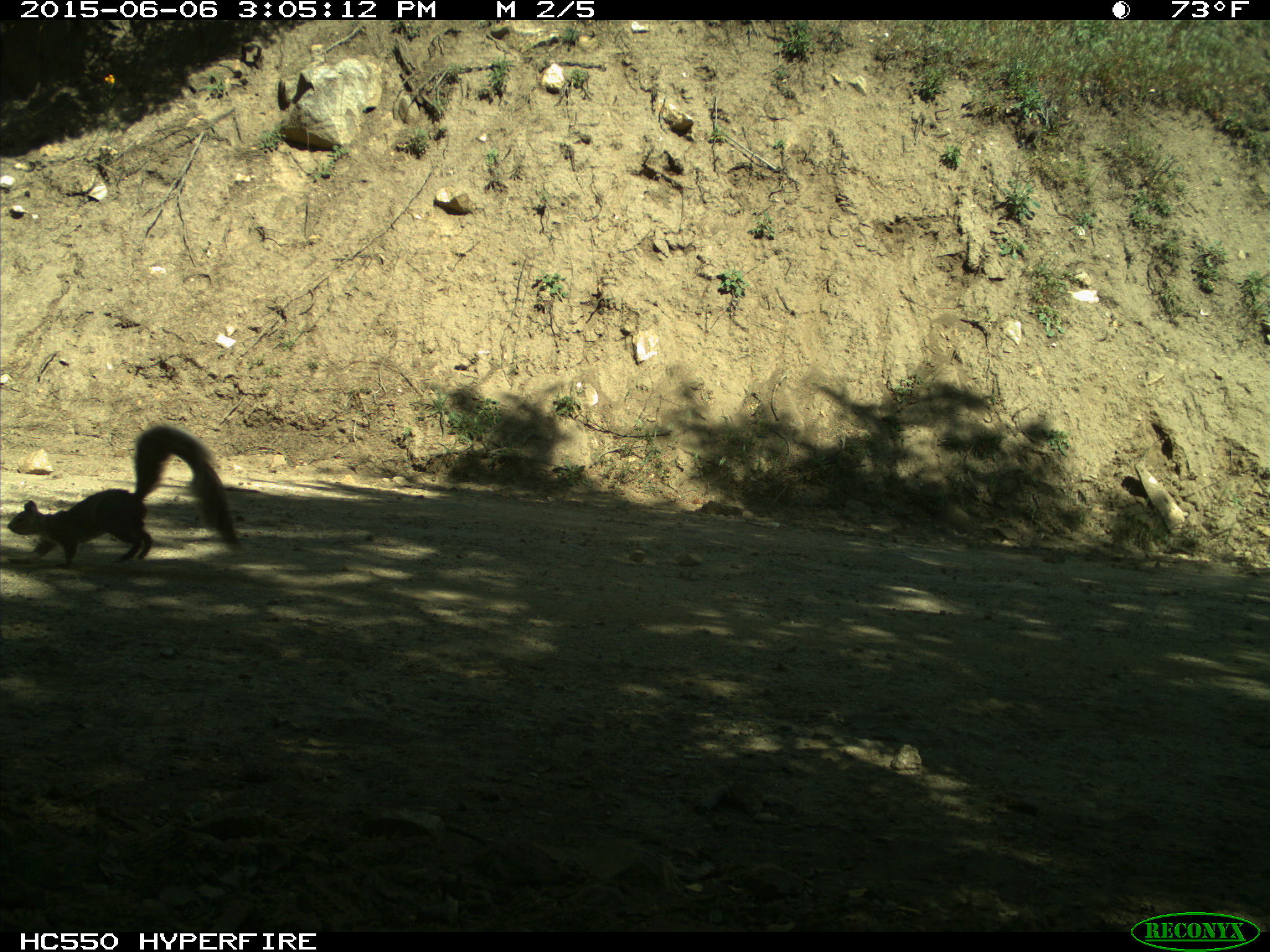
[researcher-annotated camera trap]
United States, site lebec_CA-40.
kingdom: Animalia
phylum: Chordata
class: Mammalia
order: Rodentia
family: Sciuridae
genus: Sciurus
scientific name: Sciurus carolinensis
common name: eastern gray squirrel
Sciurus carolinensis (eastern gray squirrel).